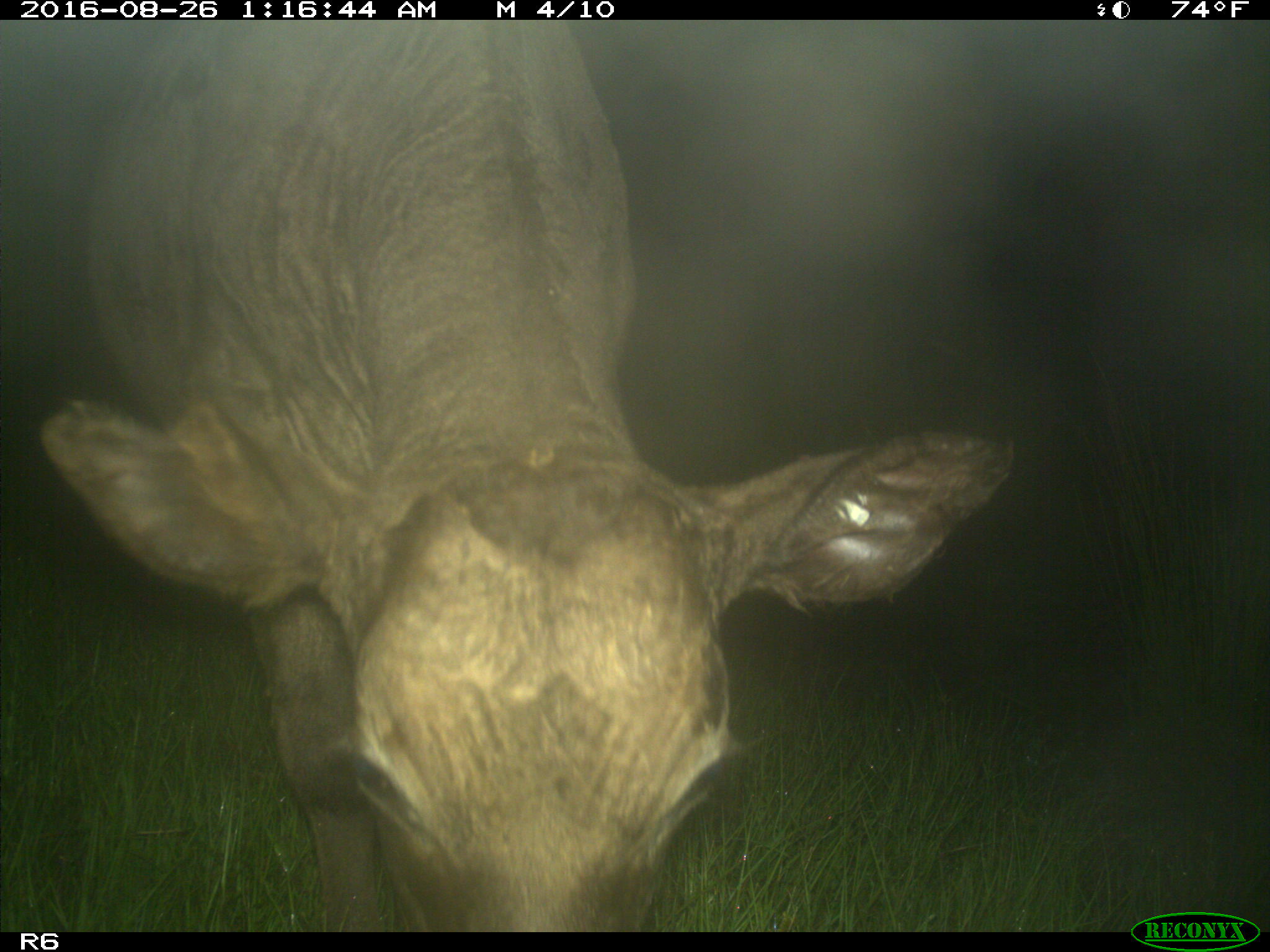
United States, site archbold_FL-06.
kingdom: Animalia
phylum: Chordata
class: Mammalia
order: Artiodactyla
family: Bovidae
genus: Bos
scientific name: Bos taurus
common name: domestic cow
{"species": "Bos taurus (domestic cow)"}